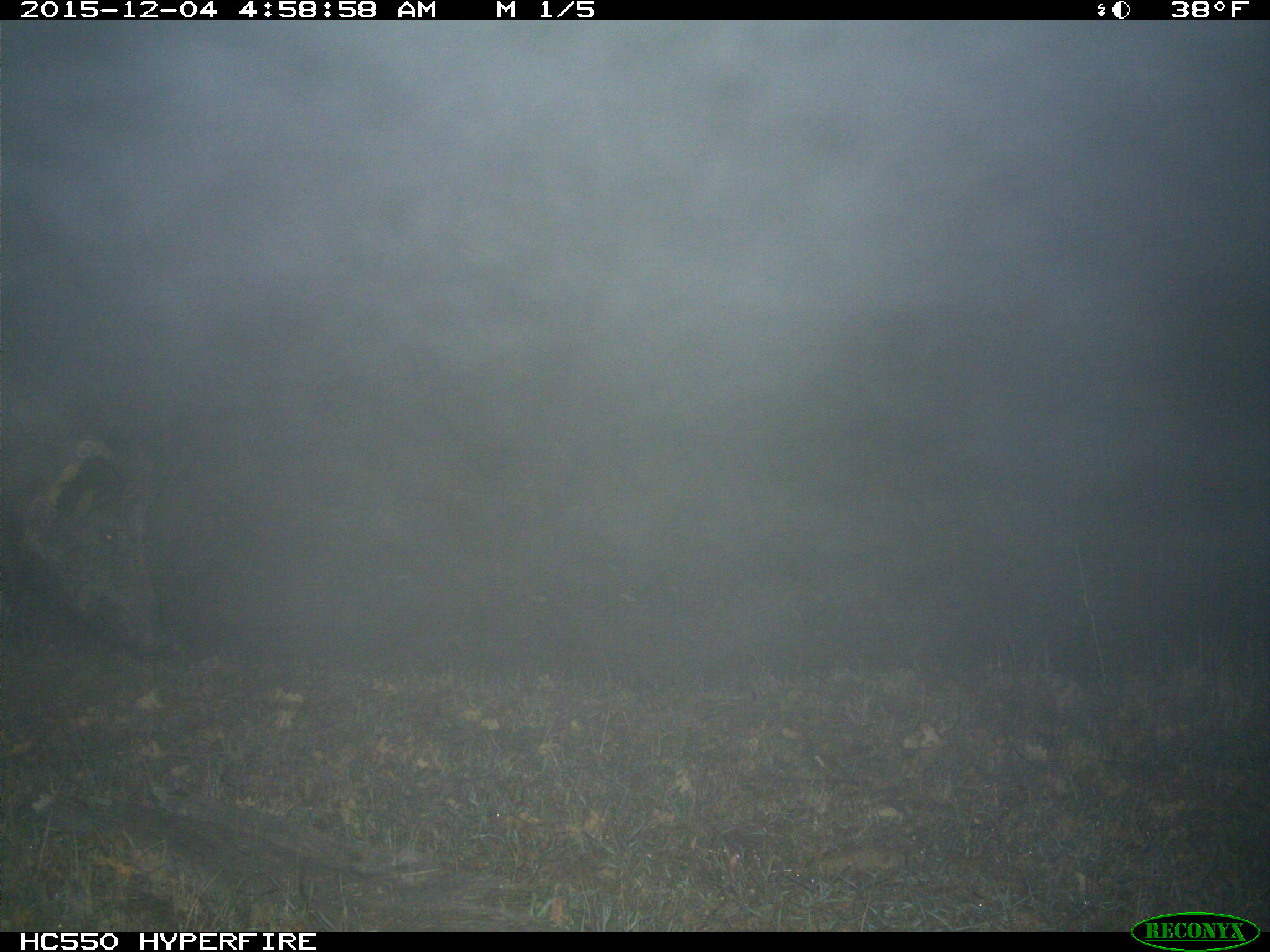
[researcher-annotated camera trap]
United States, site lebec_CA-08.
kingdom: Animalia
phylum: Chordata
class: Mammalia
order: Artiodactyla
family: Suidae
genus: Sus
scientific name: Sus scrofa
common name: wild boar